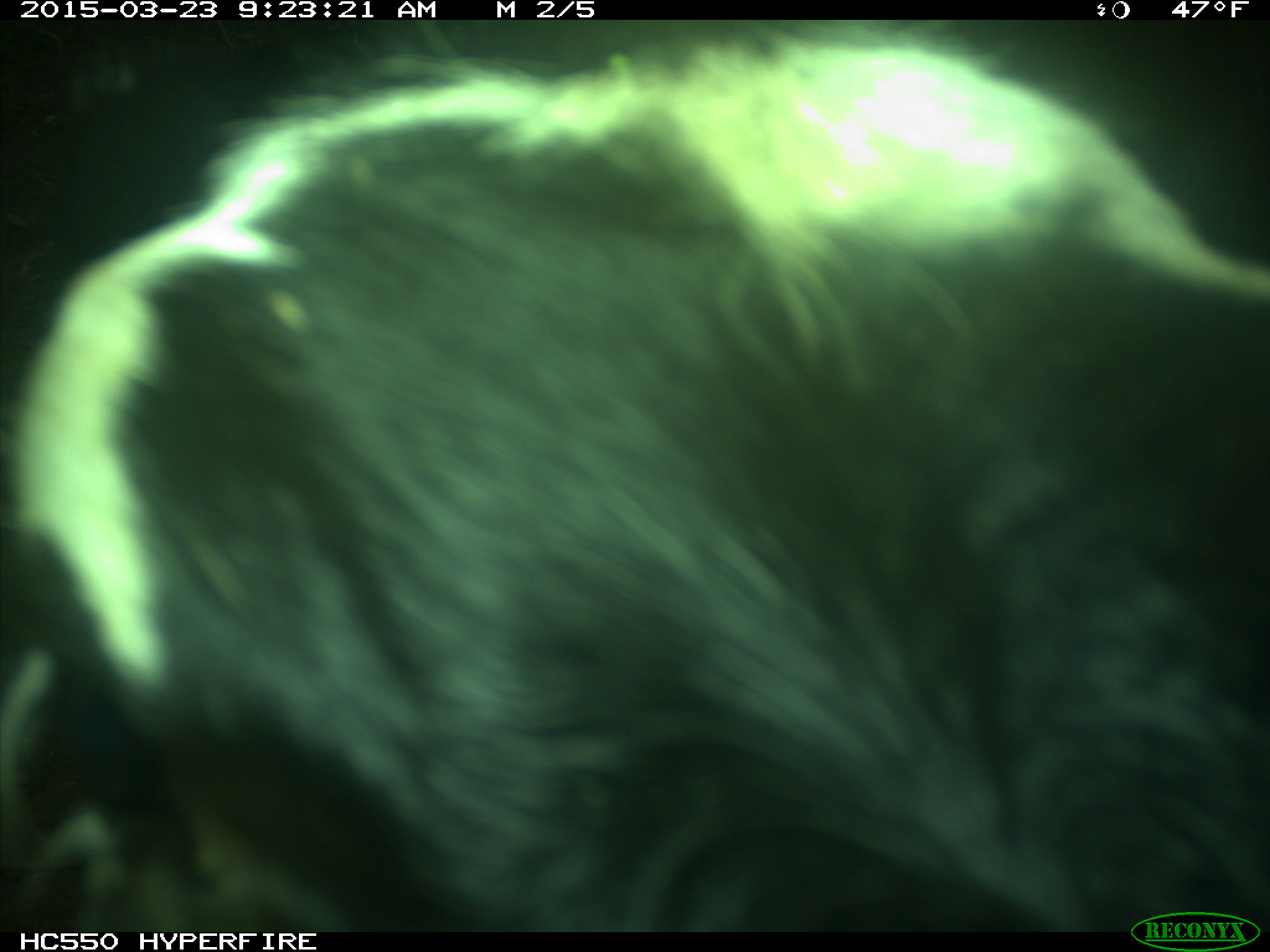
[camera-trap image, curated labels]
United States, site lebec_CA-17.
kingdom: Animalia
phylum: Chordata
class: Mammalia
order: Artiodactyla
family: Bovidae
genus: Bos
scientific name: Bos taurus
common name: domestic cow